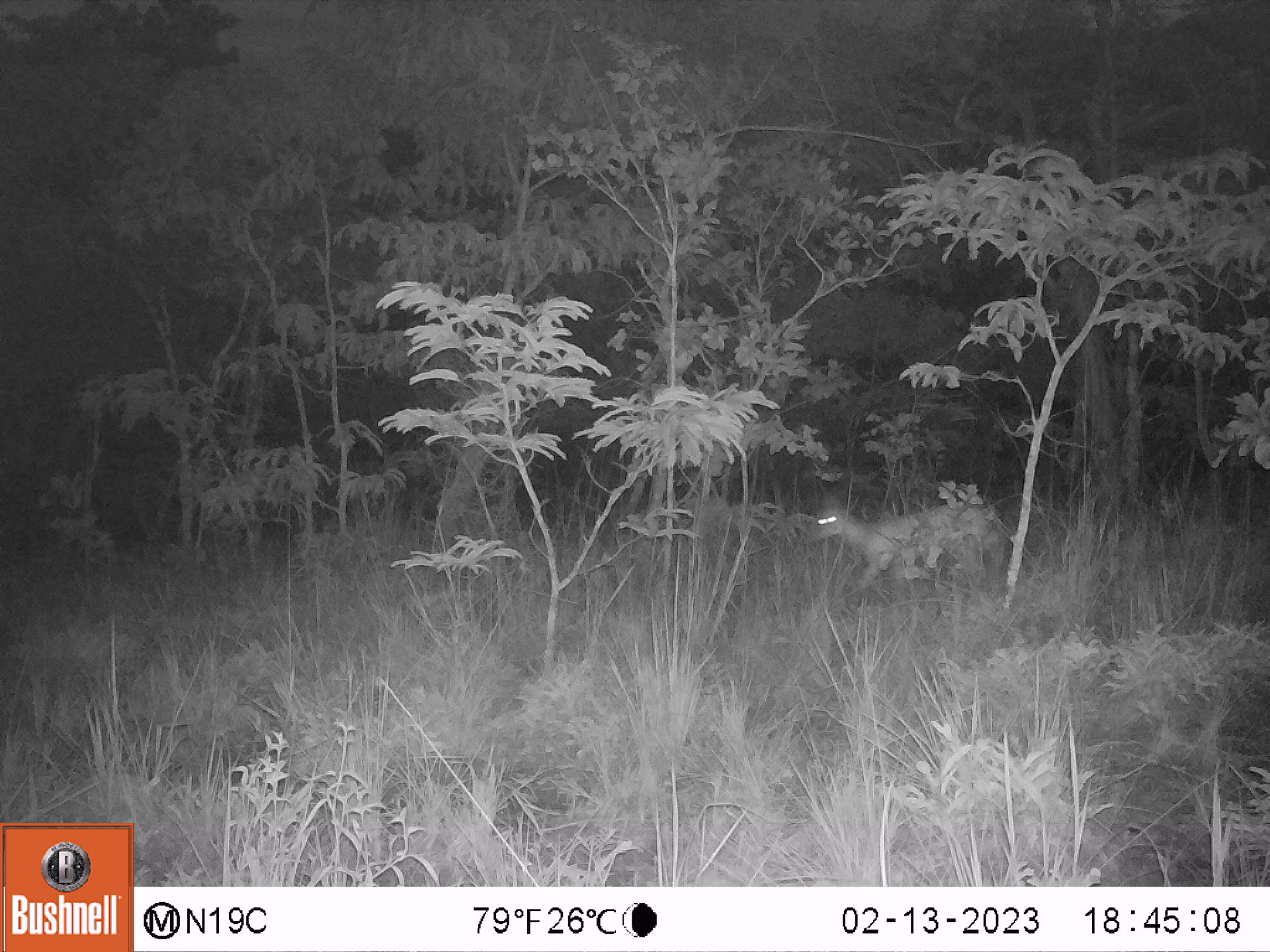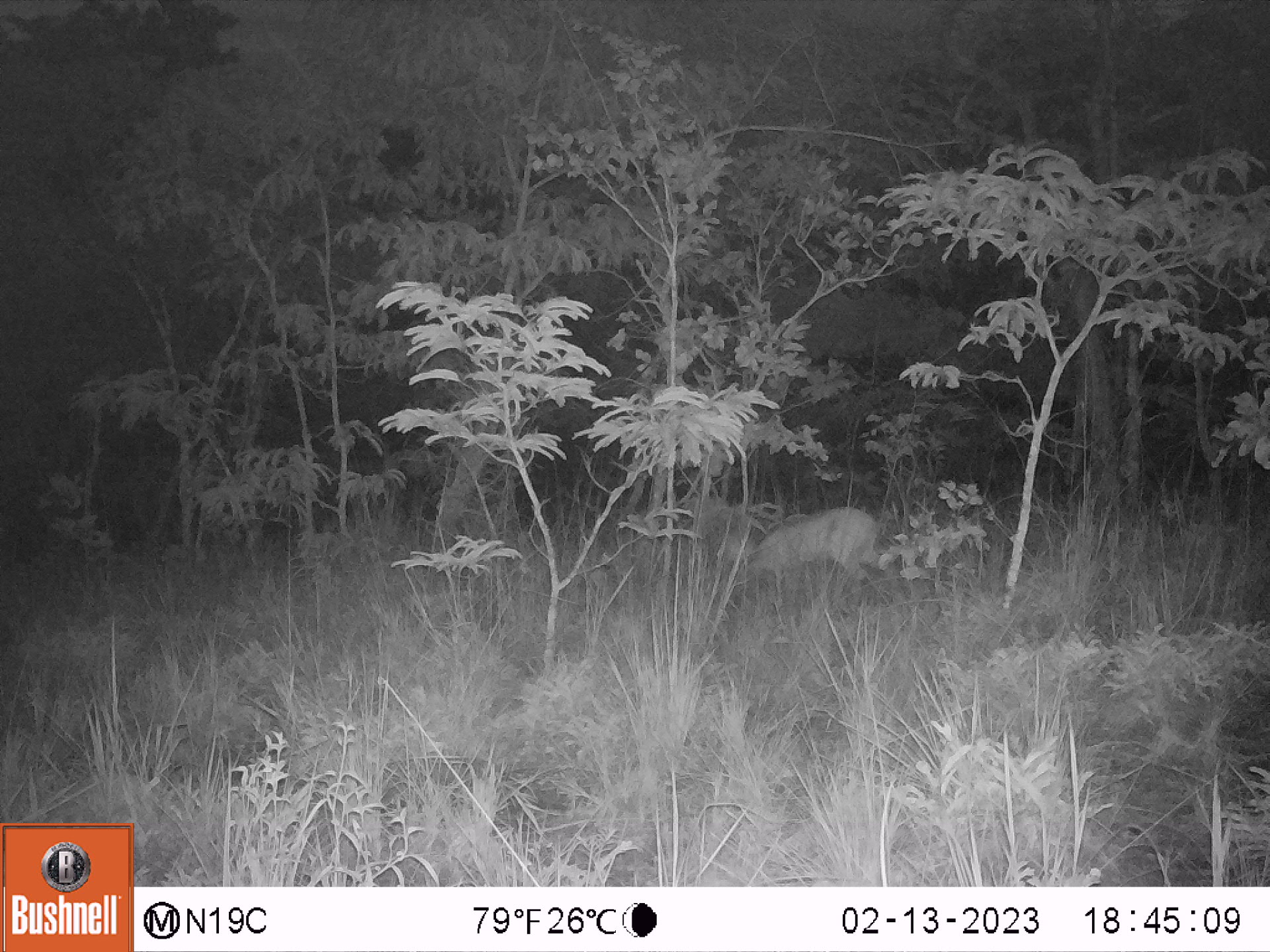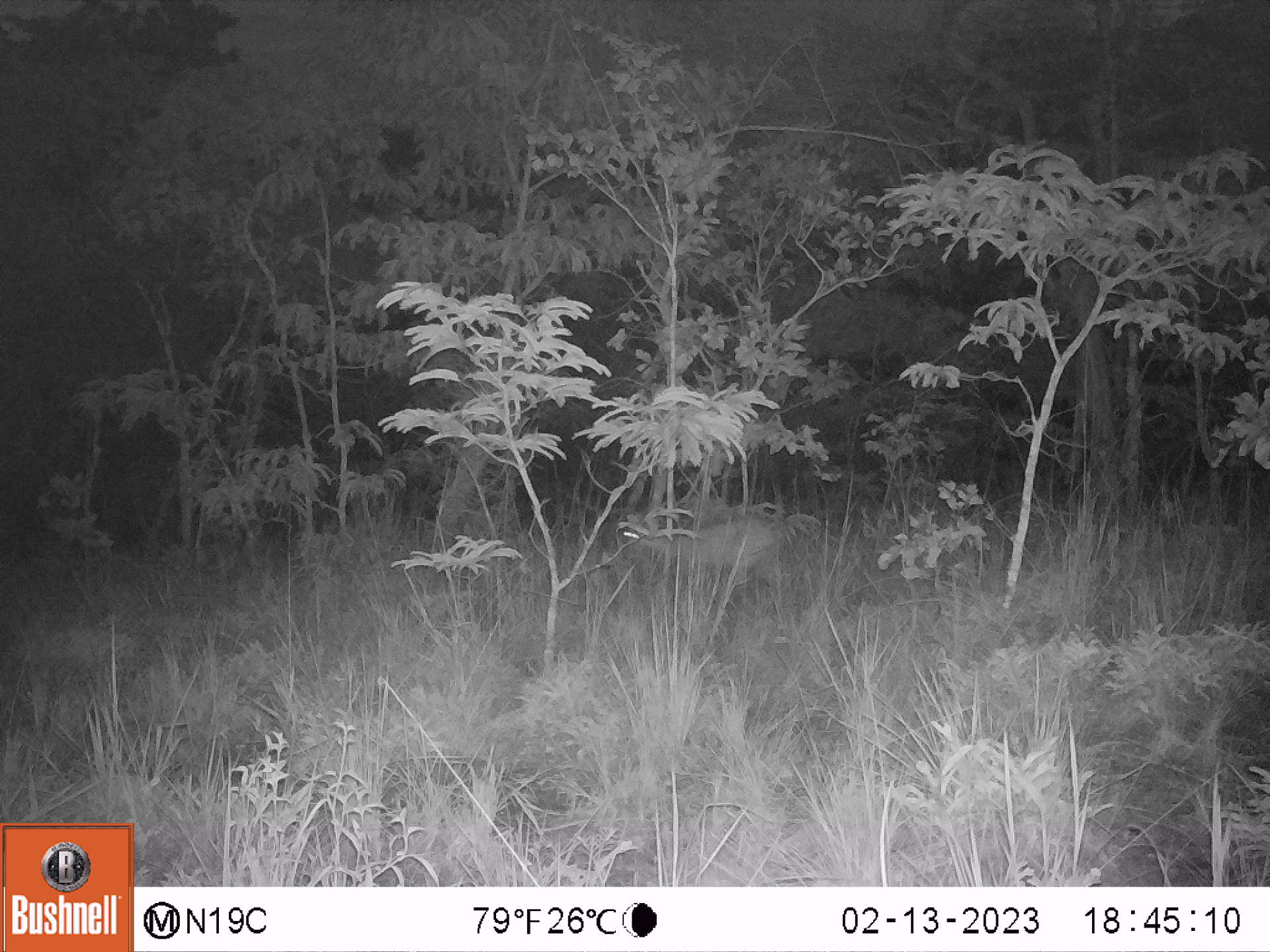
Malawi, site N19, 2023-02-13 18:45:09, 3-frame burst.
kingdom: Animalia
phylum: Chordata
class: Mammalia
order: Artiodactyla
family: Bovidae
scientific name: Antilopinae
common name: small antelope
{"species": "small antelope (Antilopinae)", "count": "1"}